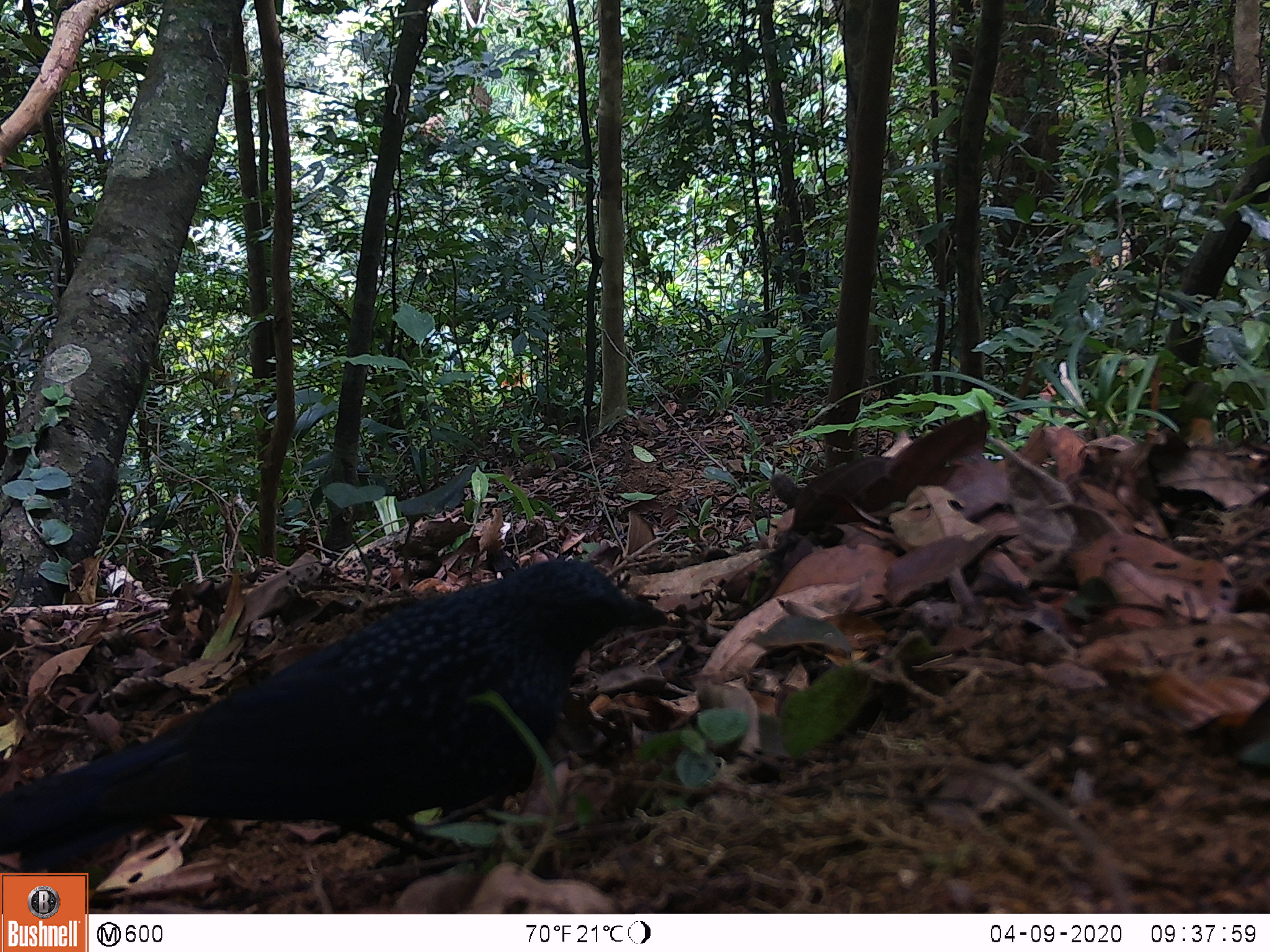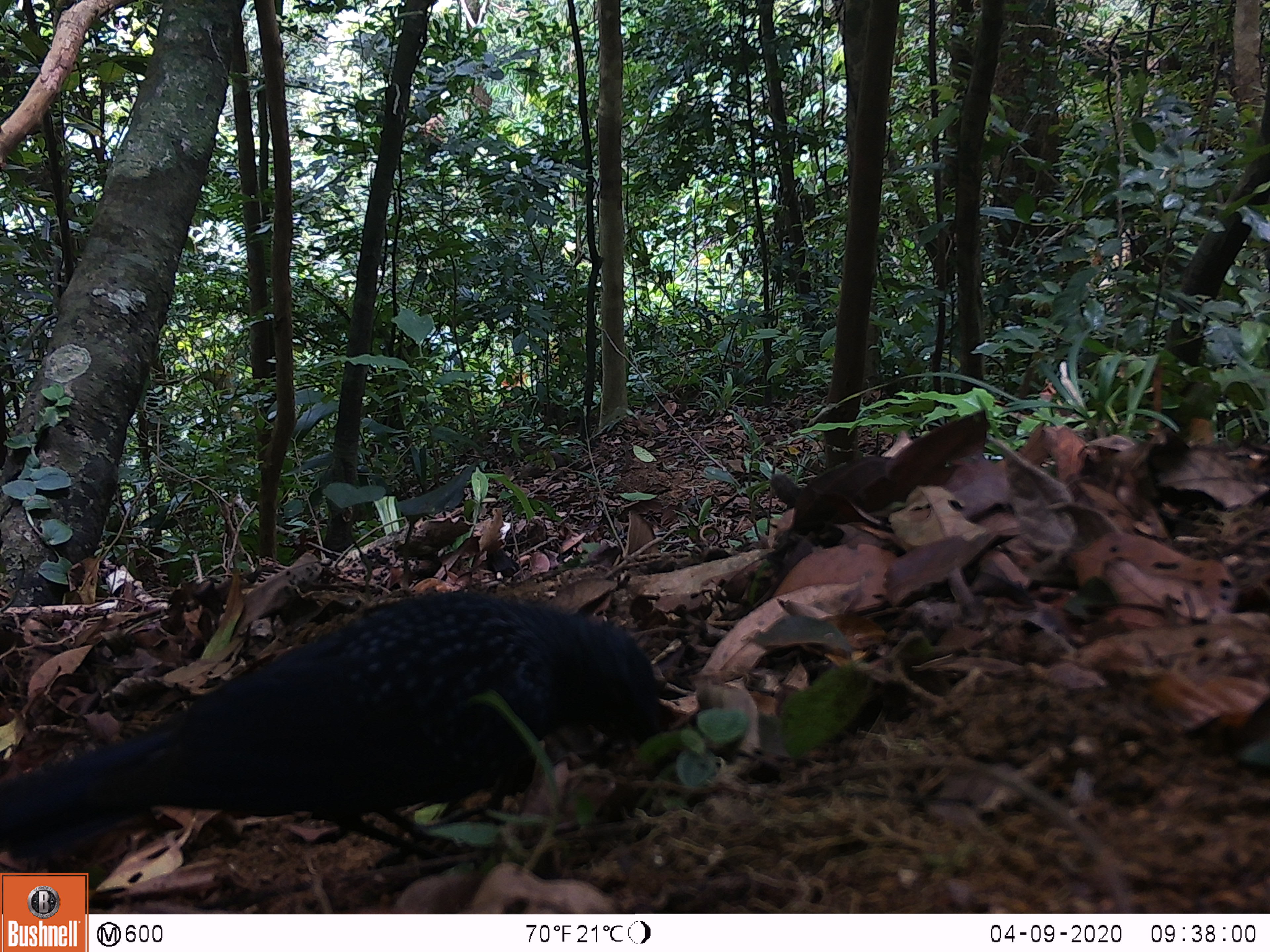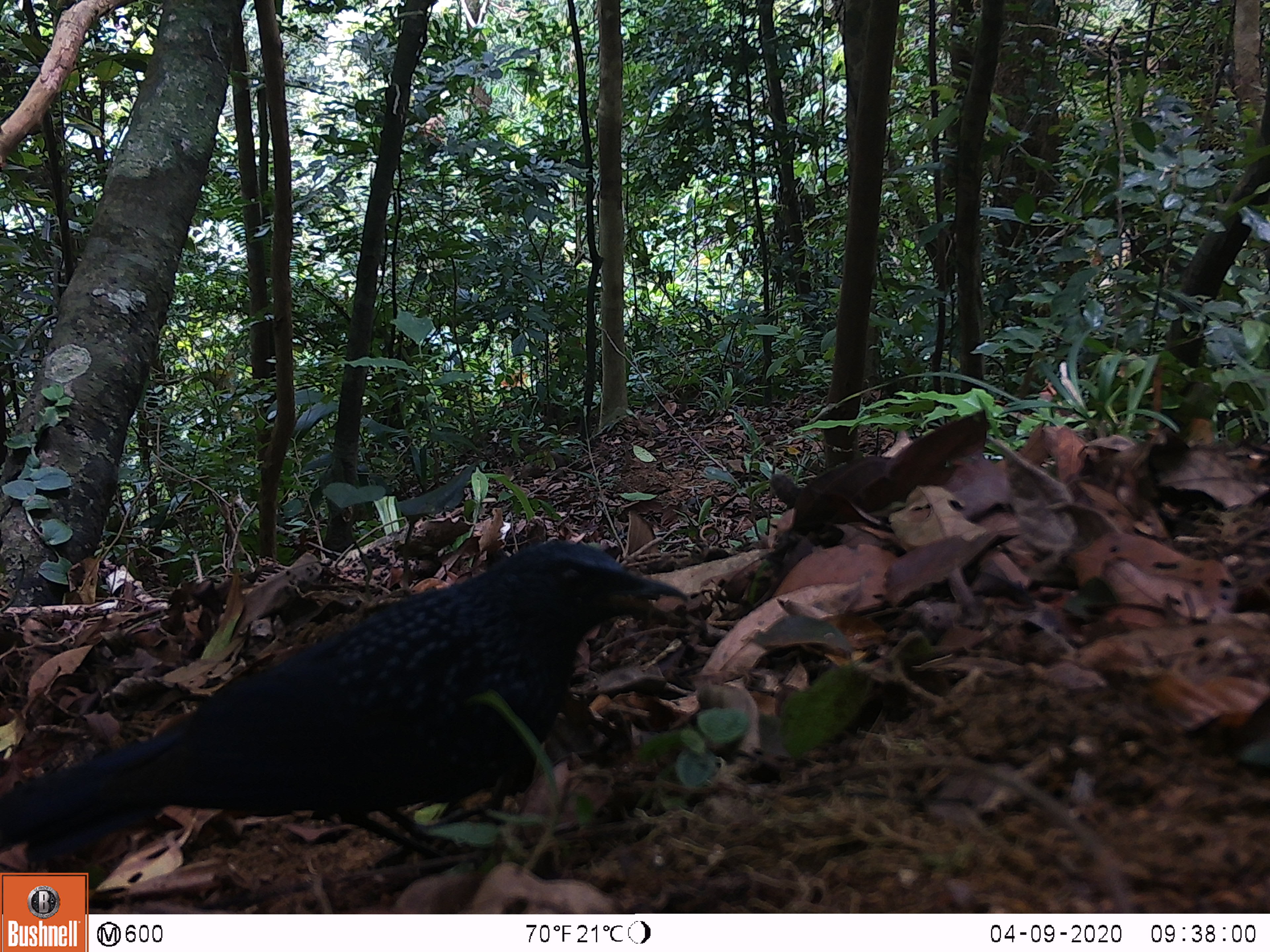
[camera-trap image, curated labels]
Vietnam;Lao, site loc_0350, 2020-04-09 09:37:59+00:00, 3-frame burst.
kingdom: Animalia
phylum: Chordata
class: Aves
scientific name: Aves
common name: bird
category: unidentified bird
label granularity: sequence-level